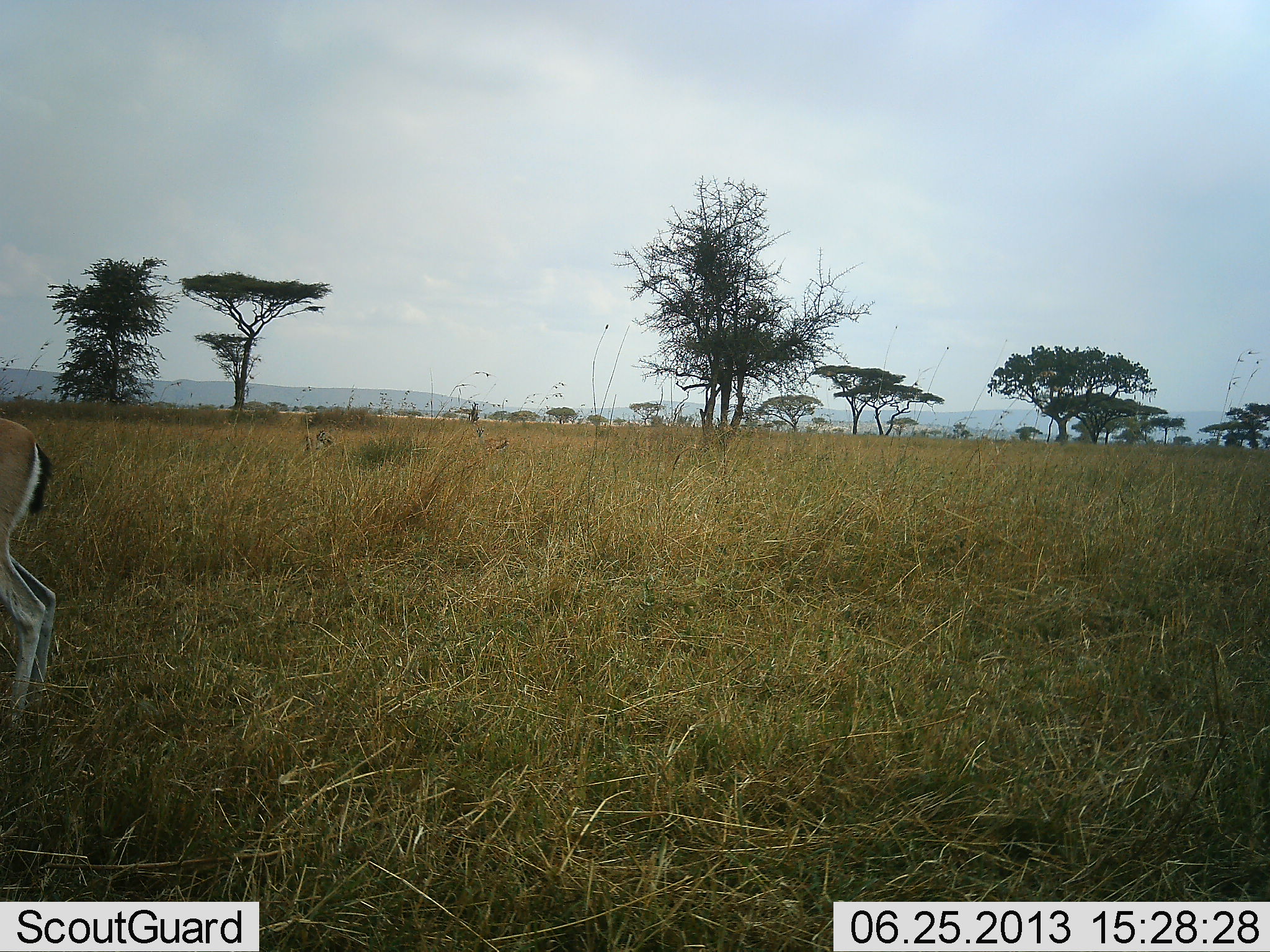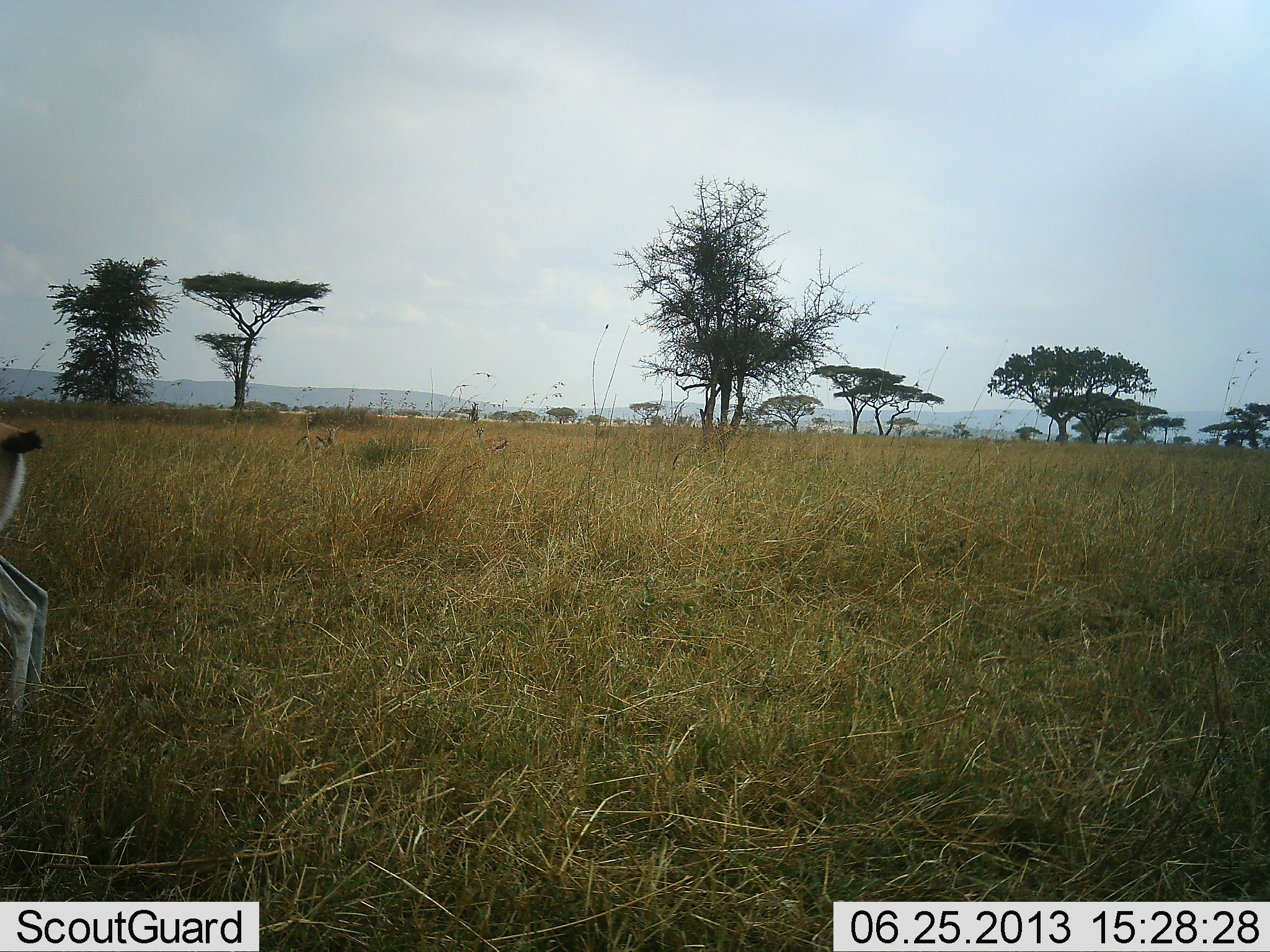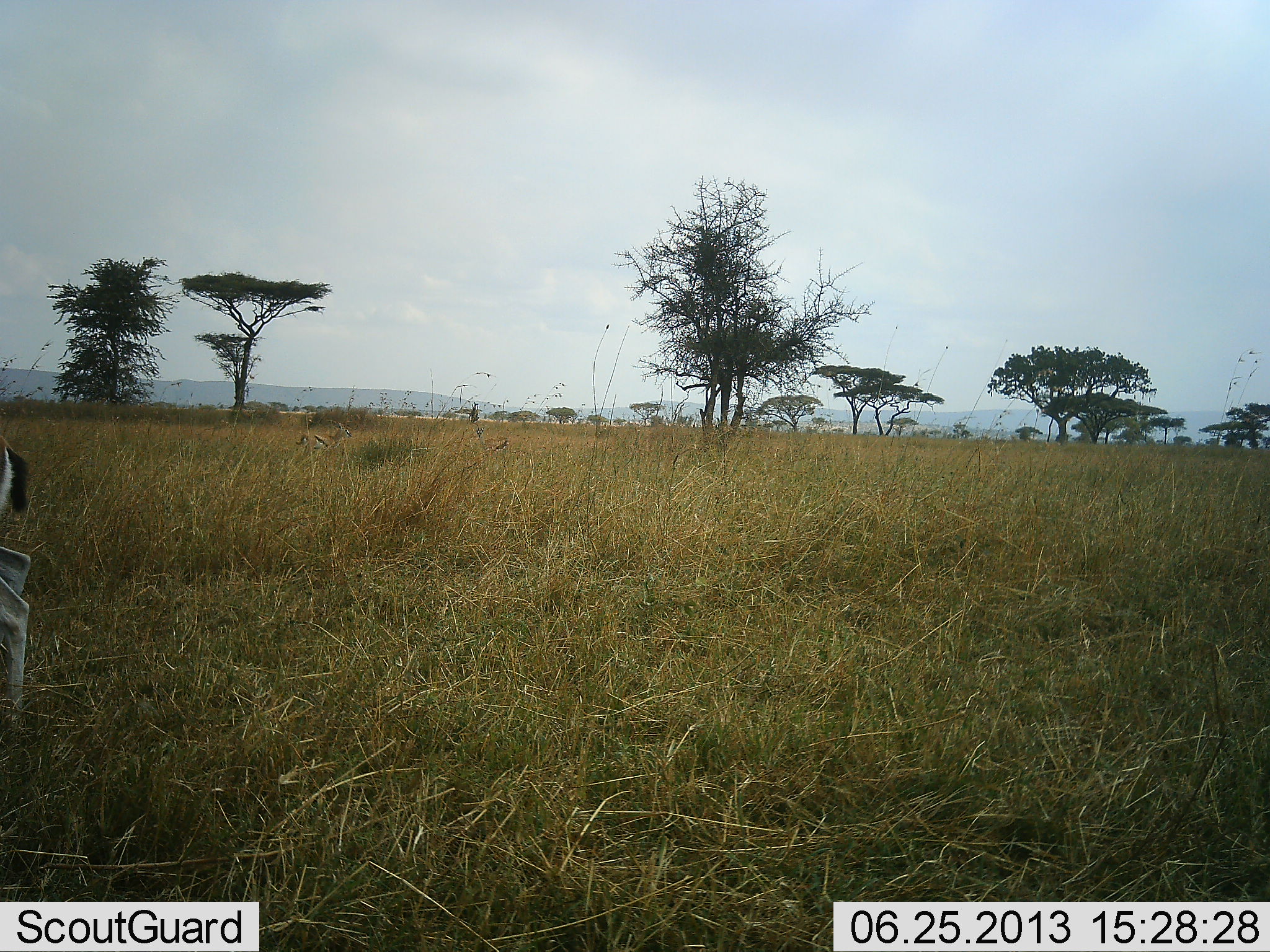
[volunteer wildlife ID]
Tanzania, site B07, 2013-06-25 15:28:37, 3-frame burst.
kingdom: Animalia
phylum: Chordata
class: Mammalia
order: Artiodactyla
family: Bovidae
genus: Eudorcas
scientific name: Eudorcas thomsonii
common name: thomson's gazelle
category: gazellethomsons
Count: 2.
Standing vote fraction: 88%.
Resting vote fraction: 0%.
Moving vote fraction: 24%.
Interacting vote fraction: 0%.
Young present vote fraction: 0%.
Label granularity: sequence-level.